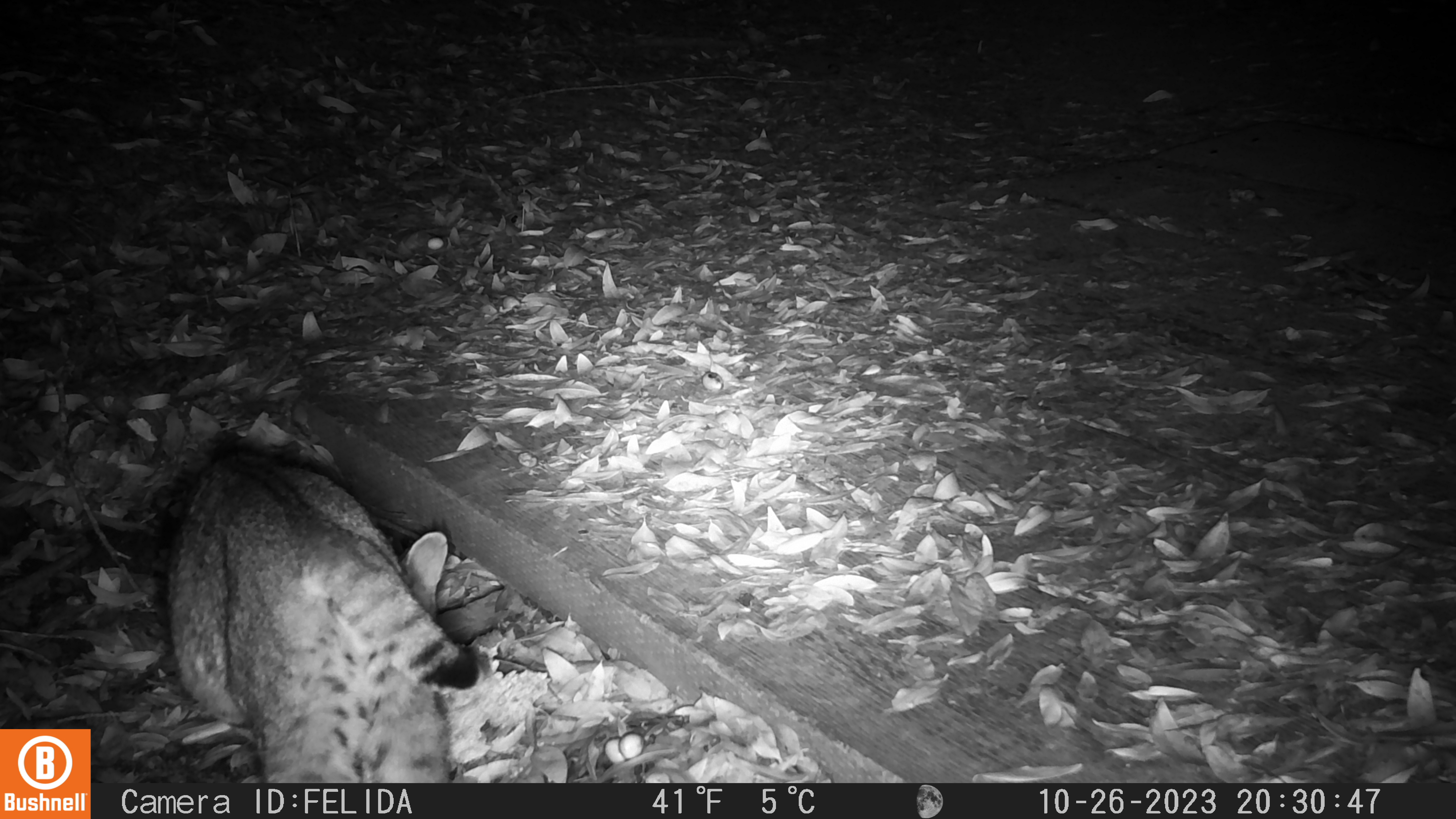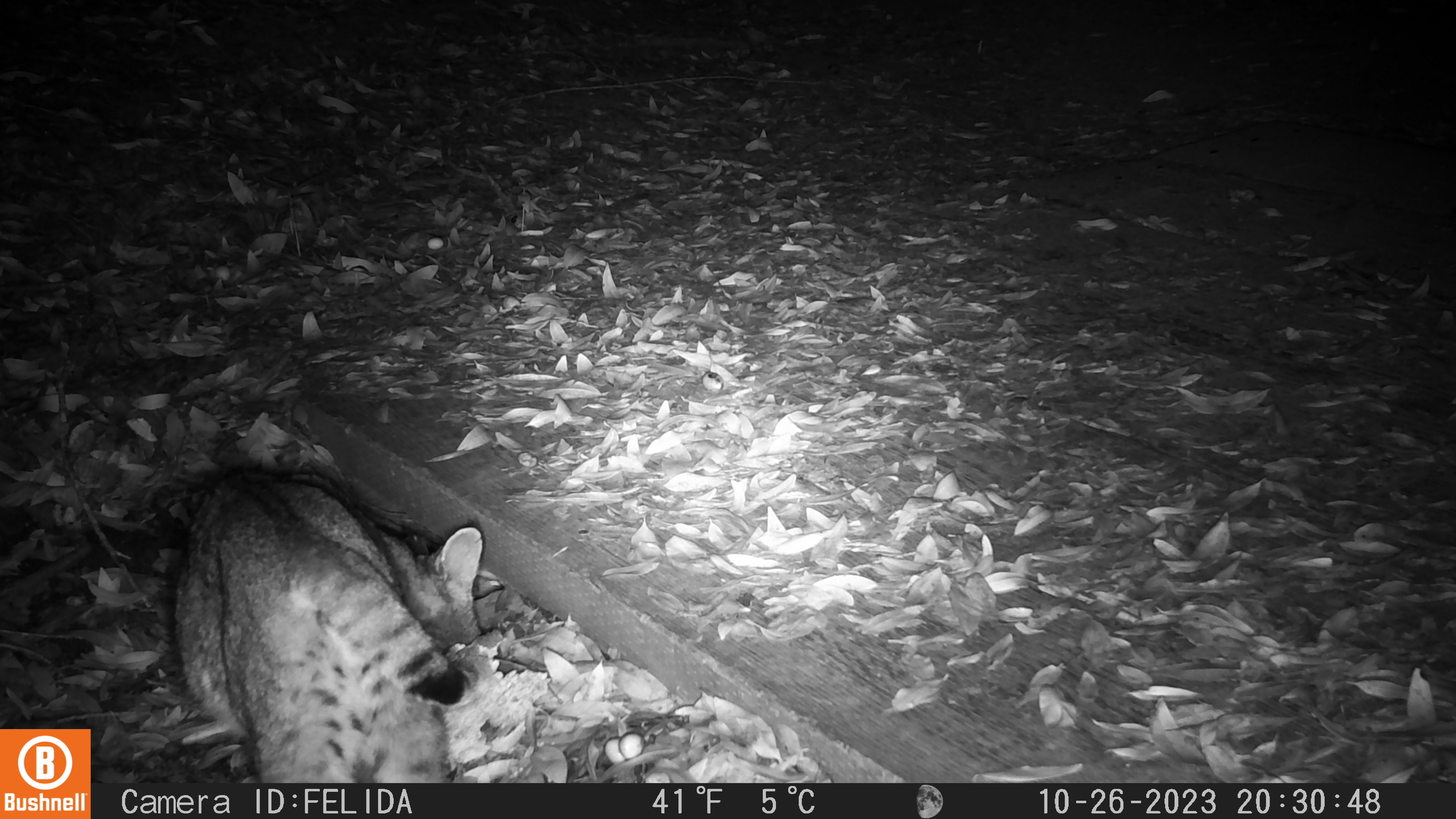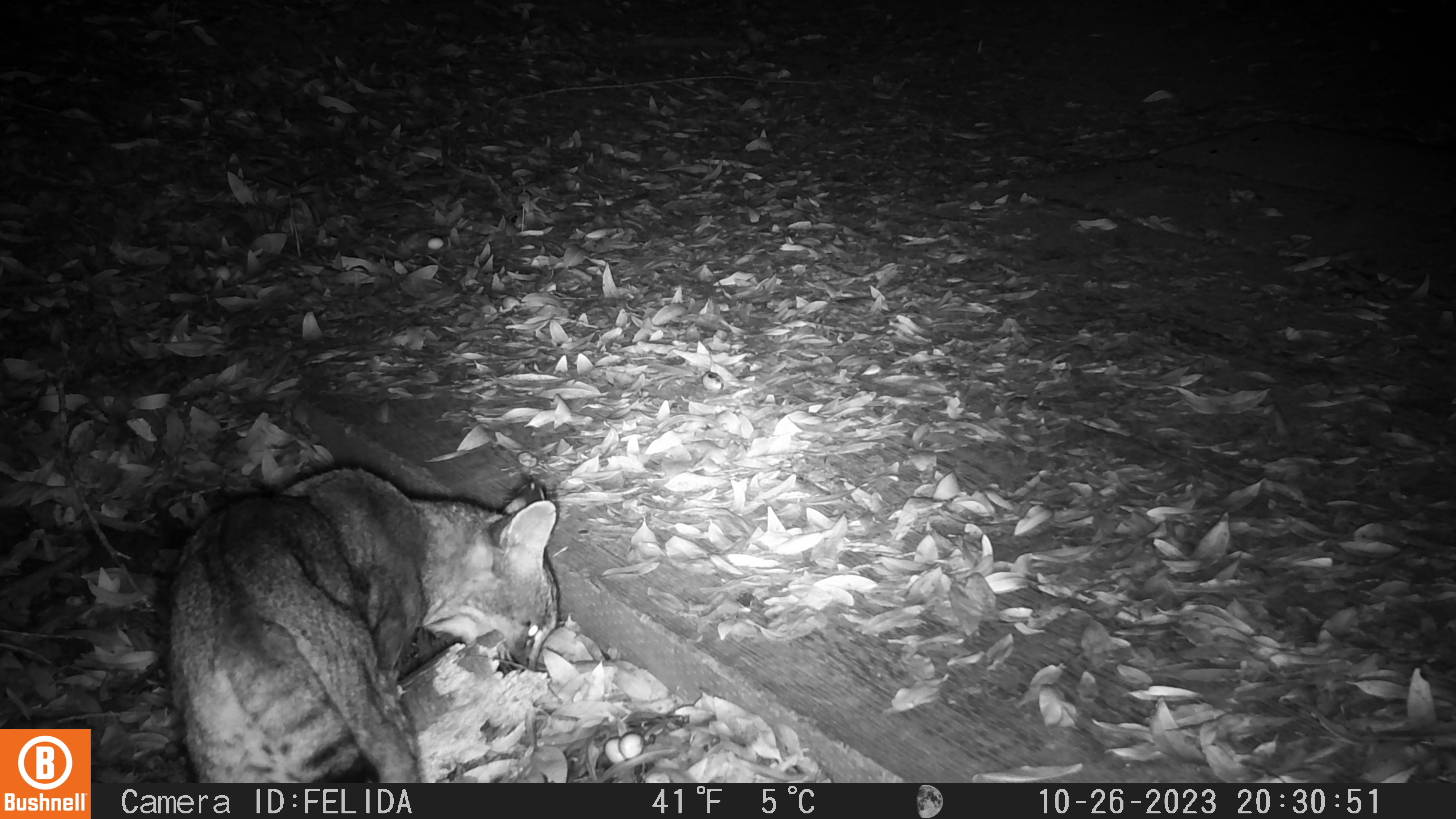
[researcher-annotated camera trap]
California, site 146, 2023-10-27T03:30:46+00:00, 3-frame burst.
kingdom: Animalia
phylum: Chordata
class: Mammalia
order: Carnivora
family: Felidae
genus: Lynx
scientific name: Lynx rufus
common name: bobcat